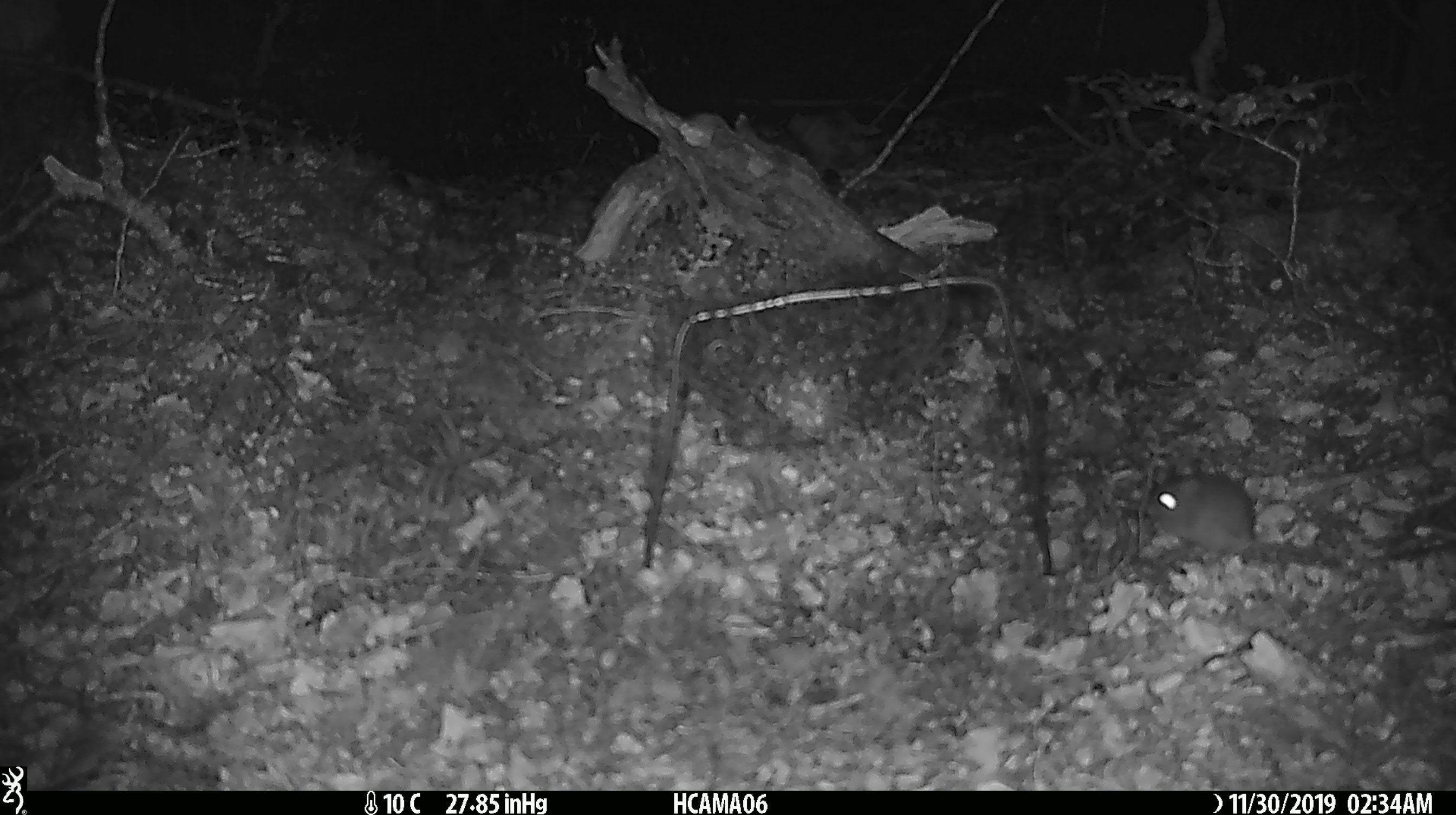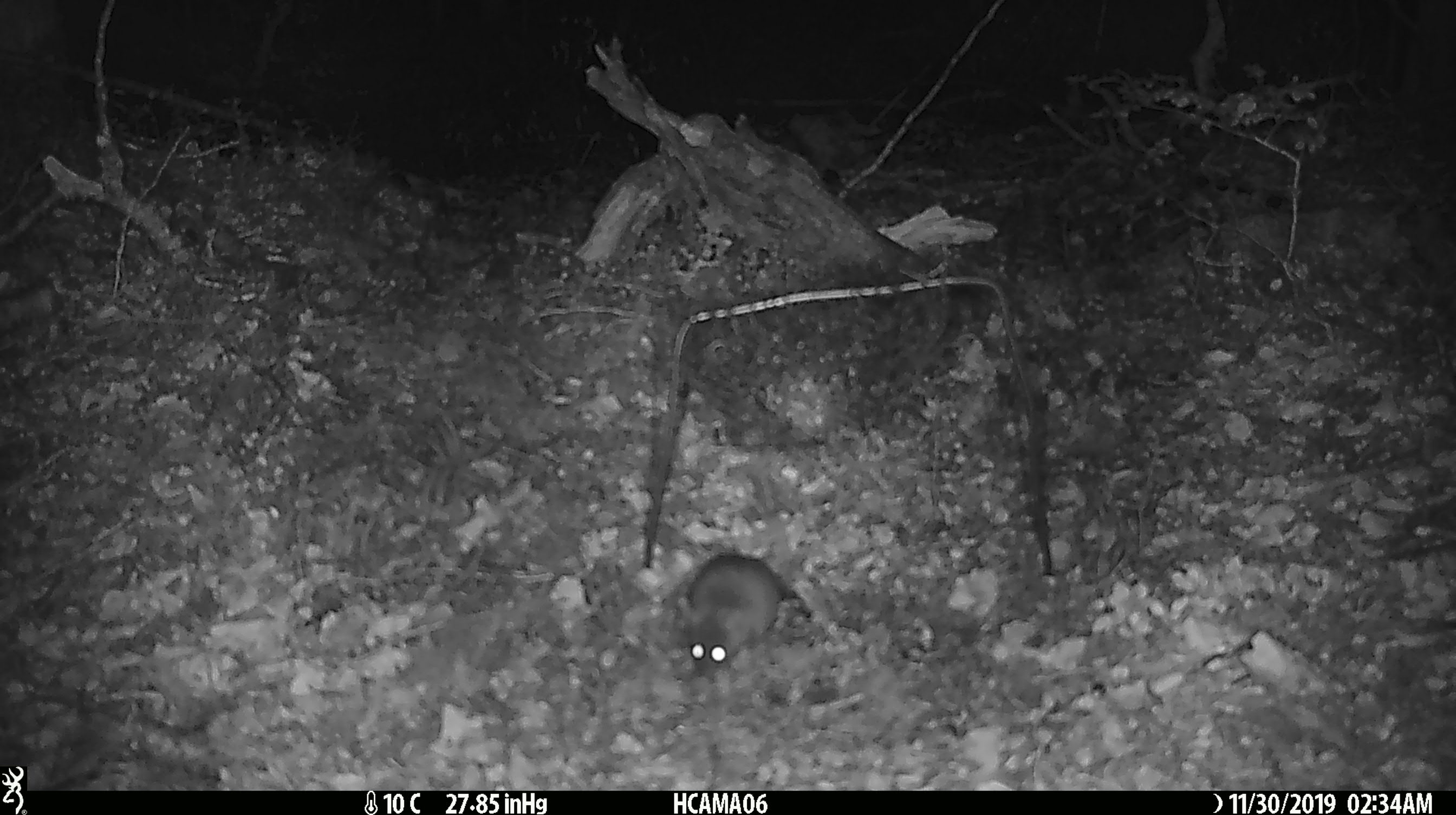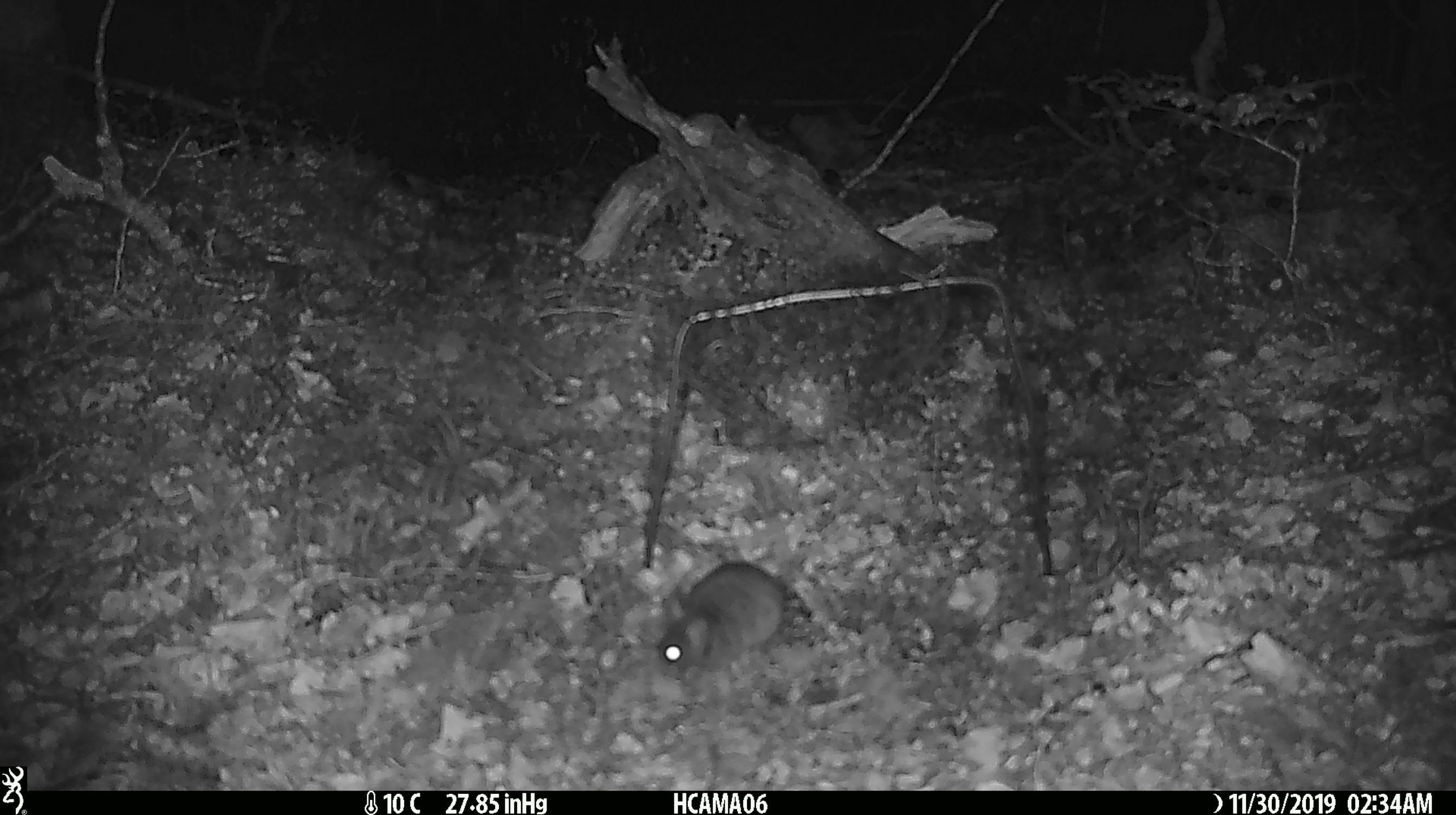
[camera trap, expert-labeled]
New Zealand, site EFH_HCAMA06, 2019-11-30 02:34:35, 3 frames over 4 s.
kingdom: Animalia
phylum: Chordata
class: Mammalia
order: Rodentia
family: Muridae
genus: Mus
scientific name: Mus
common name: mouse